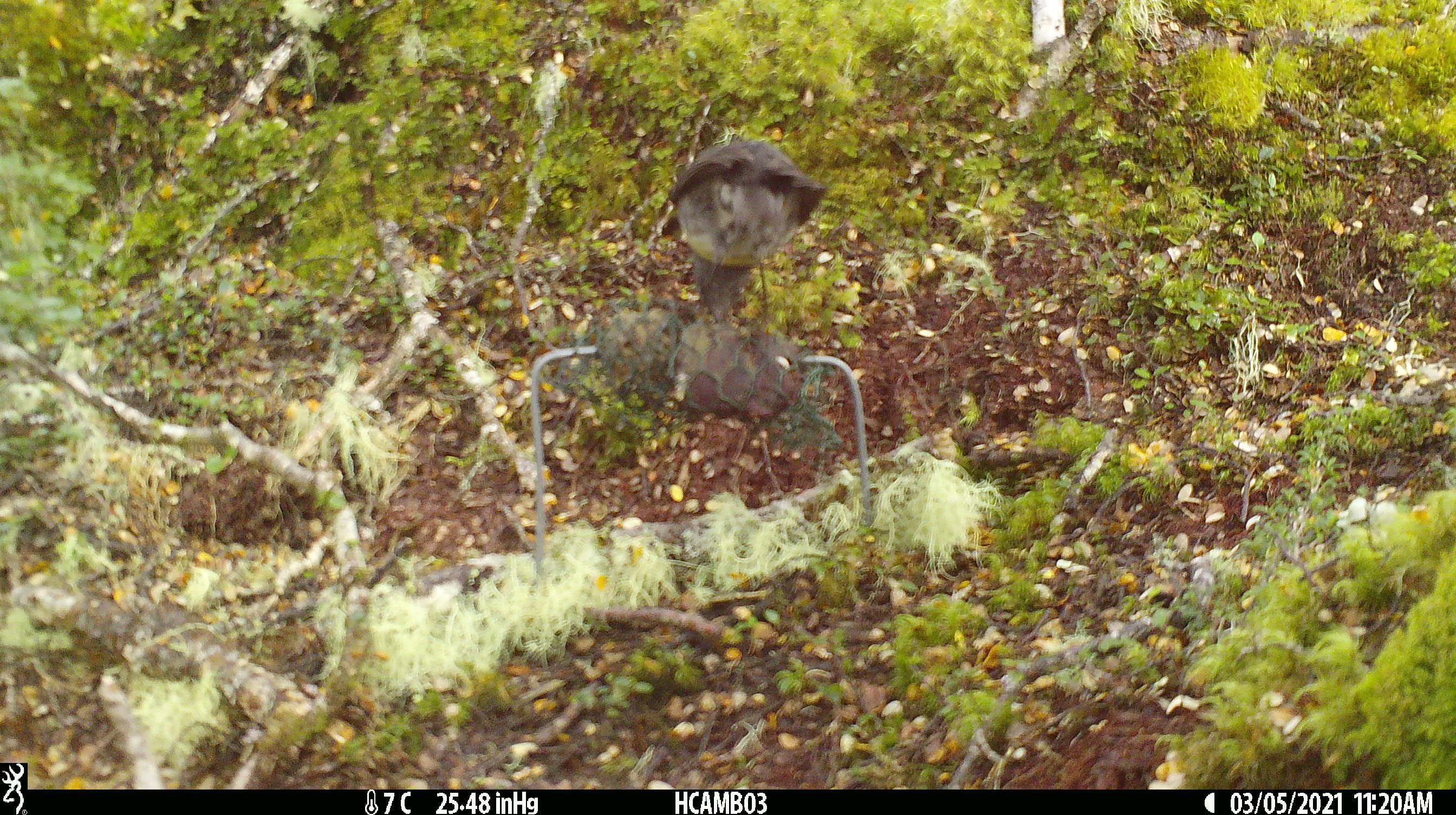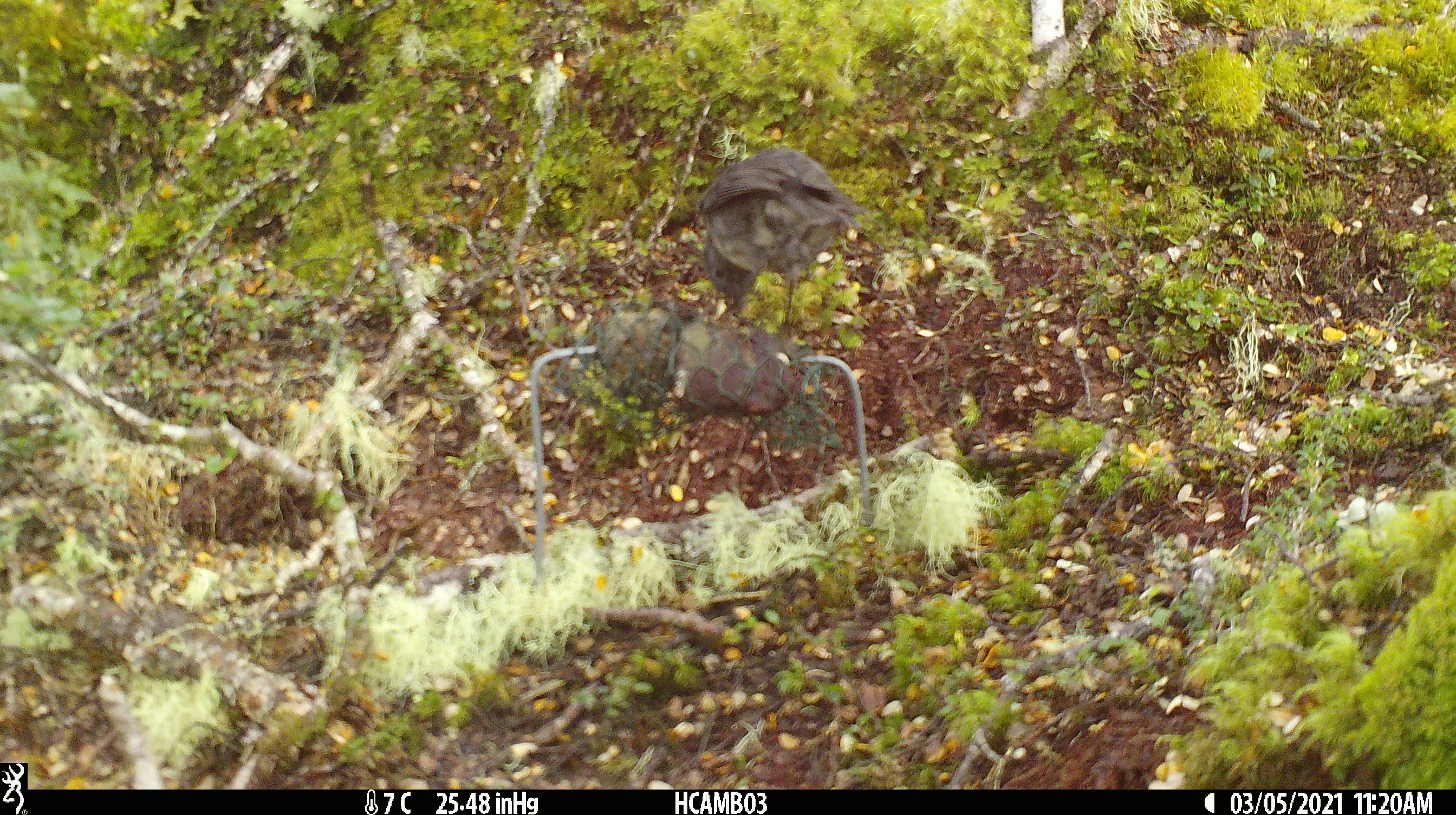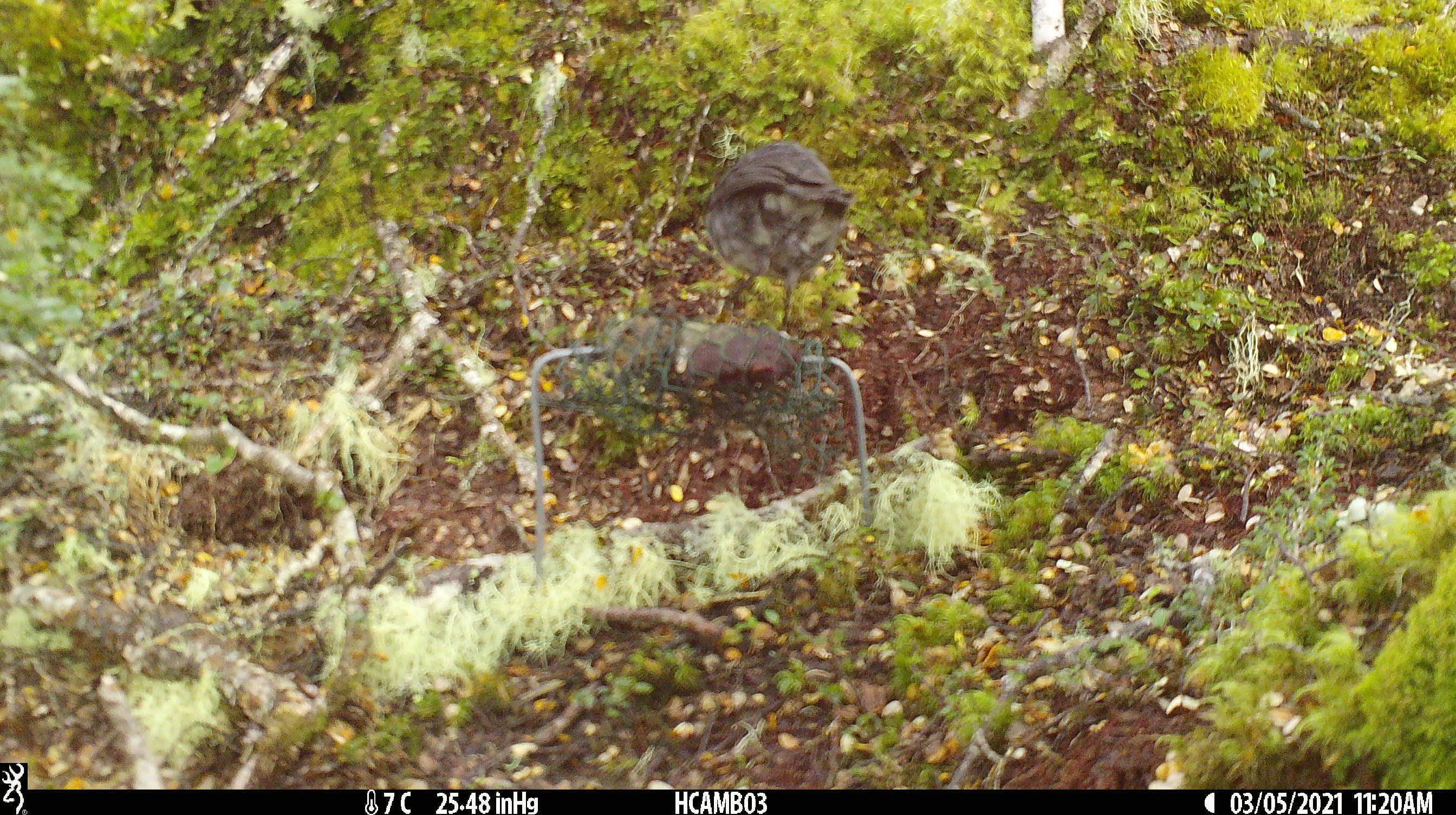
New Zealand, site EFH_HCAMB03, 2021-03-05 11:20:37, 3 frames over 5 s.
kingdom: Animalia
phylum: Chordata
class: Aves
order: Passeriformes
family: Petroicidae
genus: Petroica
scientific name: Petroica australis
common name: new zealand robin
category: robin